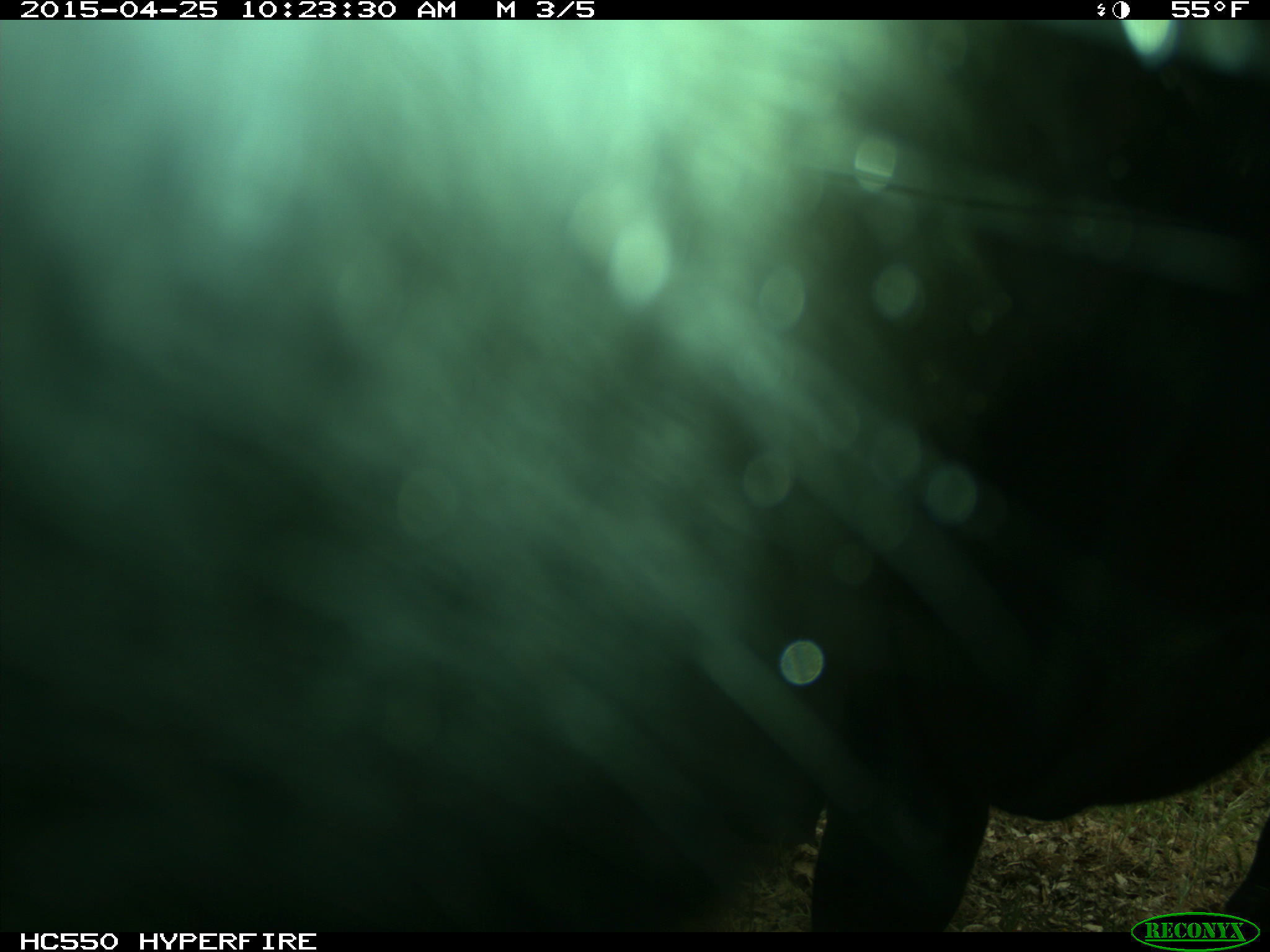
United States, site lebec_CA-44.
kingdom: Animalia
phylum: Chordata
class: Mammalia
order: Artiodactyla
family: Suidae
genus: Sus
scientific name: Sus scrofa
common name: wild boar